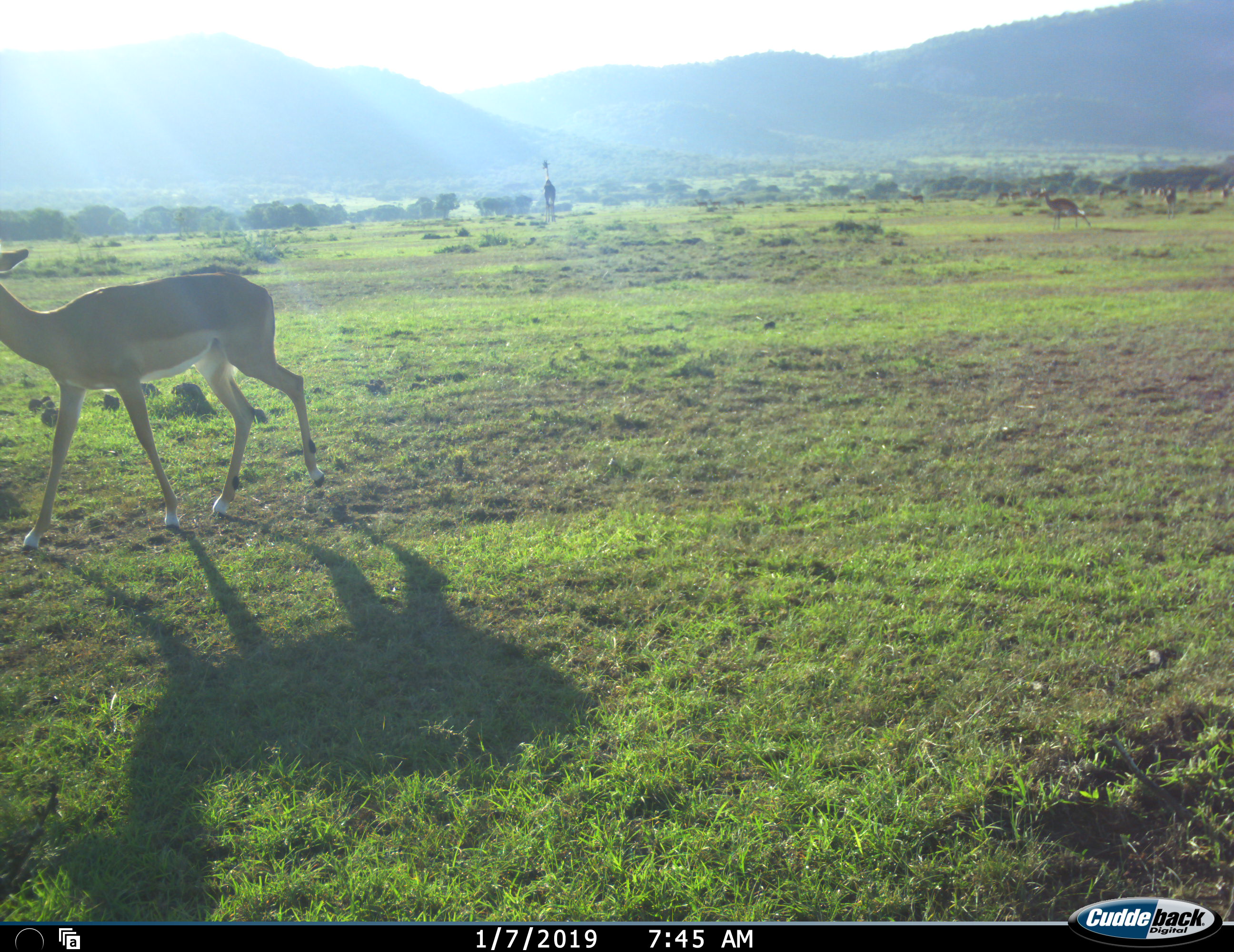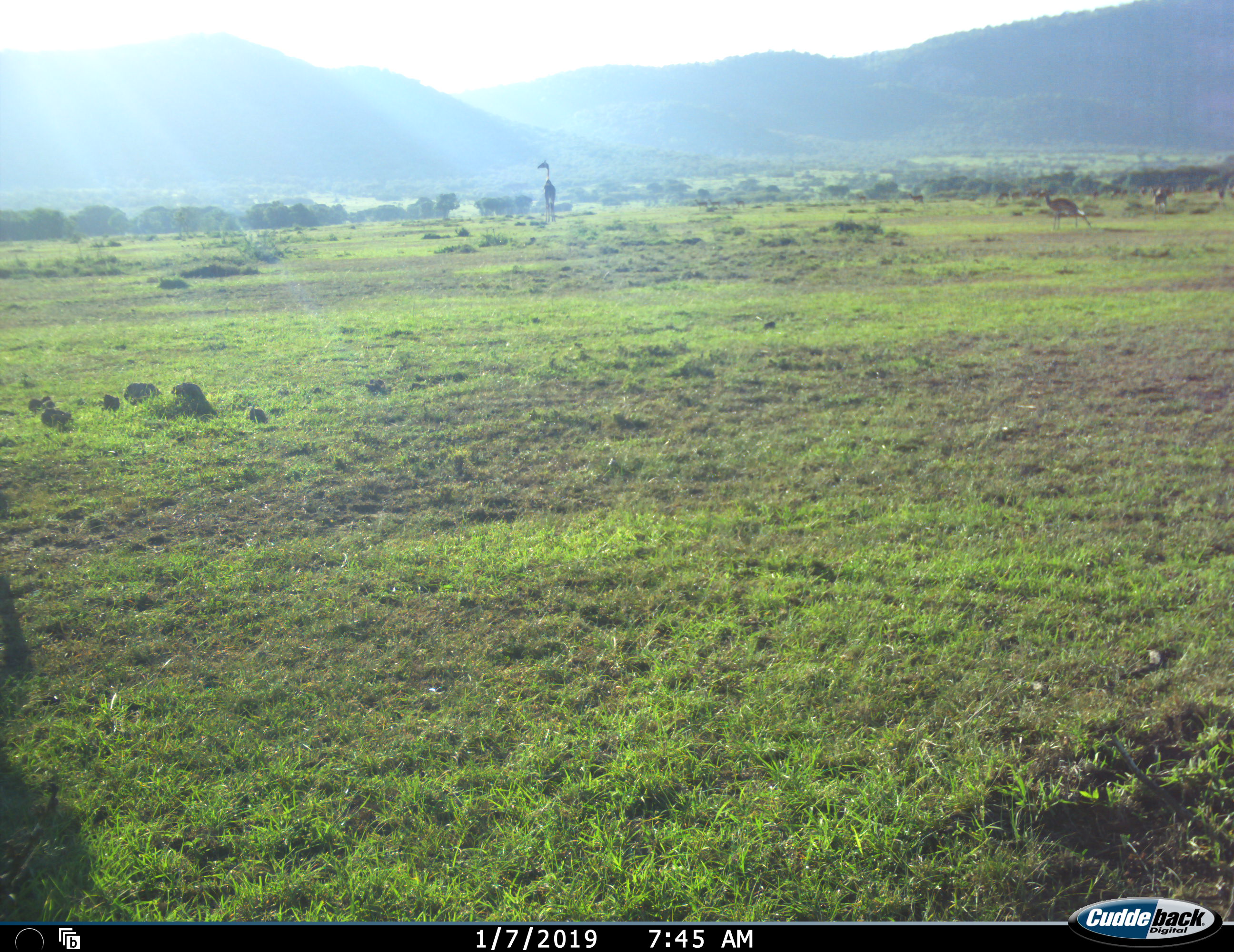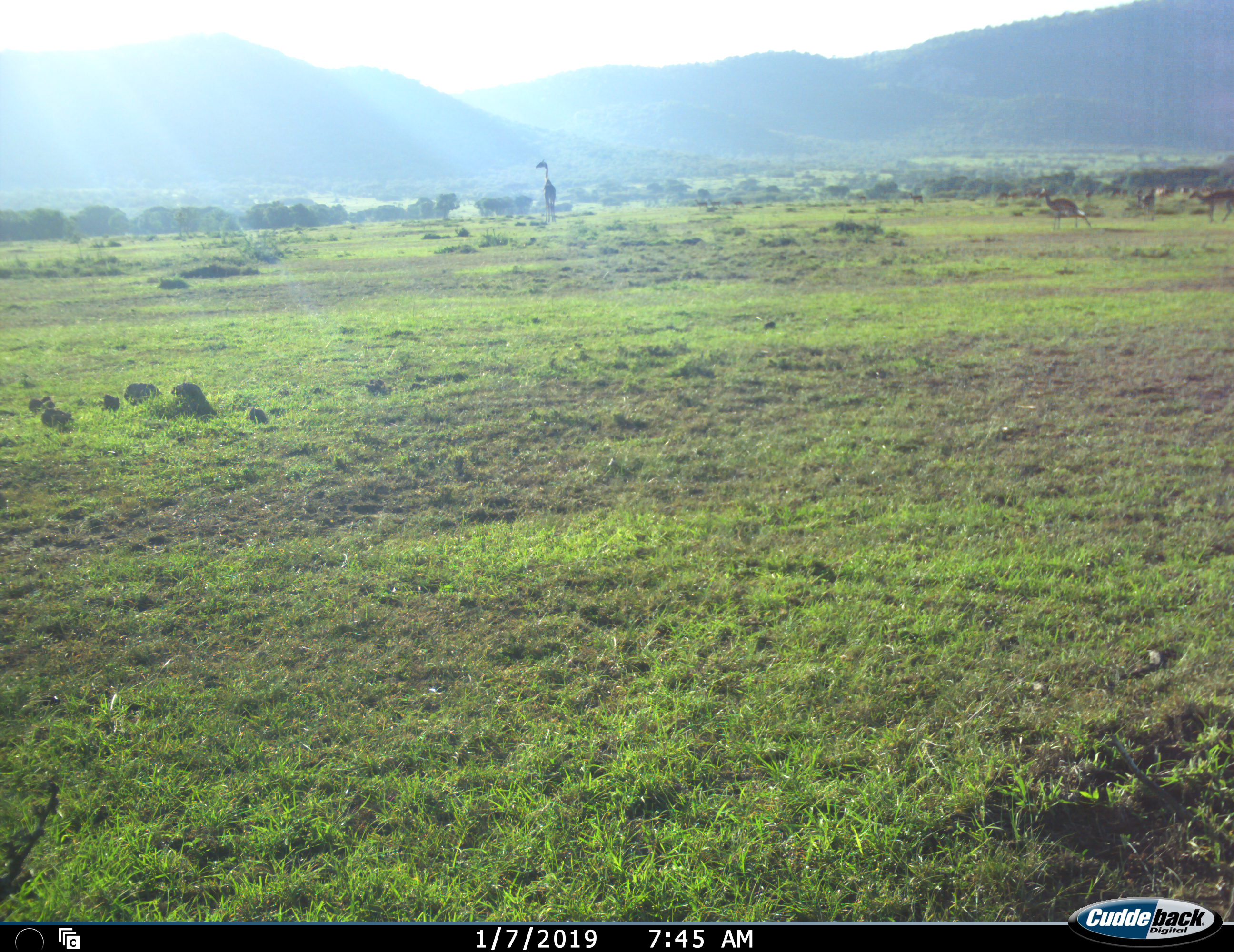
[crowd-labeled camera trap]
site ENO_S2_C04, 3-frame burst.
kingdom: Animalia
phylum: Chordata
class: Mammalia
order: Artiodactyla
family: Giraffidae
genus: Giraffa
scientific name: Giraffa camelopardalis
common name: giraffe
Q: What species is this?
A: Giraffe (Giraffa camelopardalis).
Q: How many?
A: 1.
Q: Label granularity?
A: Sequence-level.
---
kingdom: Animalia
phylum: Chordata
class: Mammalia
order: Artiodactyla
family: Bovidae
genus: Aepyceros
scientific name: Aepyceros melampus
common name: impala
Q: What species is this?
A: Impala (Aepyceros melampus).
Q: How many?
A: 6.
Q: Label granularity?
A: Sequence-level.